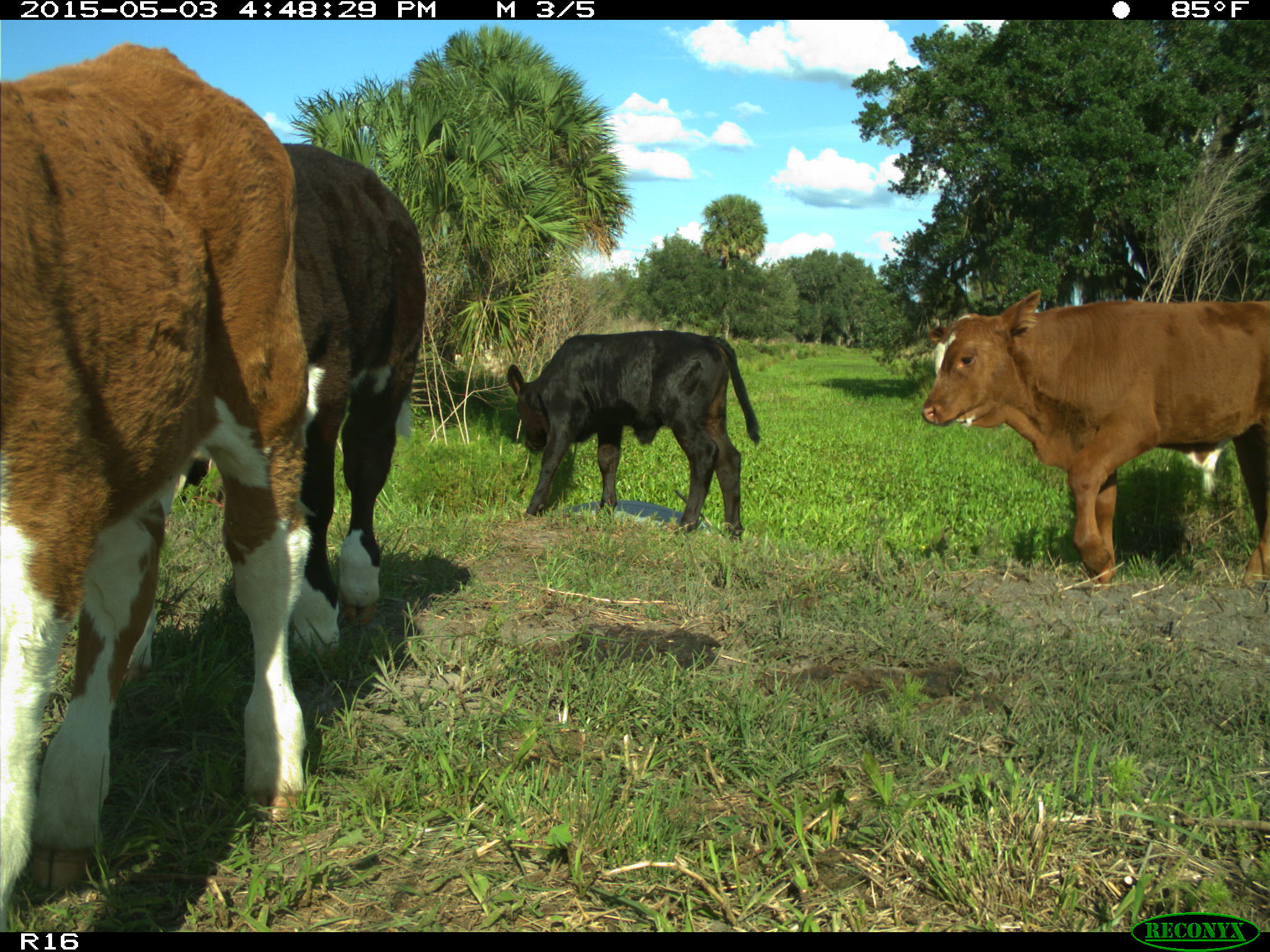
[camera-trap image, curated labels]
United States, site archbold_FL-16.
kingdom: Animalia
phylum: Chordata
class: Mammalia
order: Artiodactyla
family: Bovidae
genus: Bos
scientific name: Bos taurus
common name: domestic cow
Bos taurus (domestic cow).